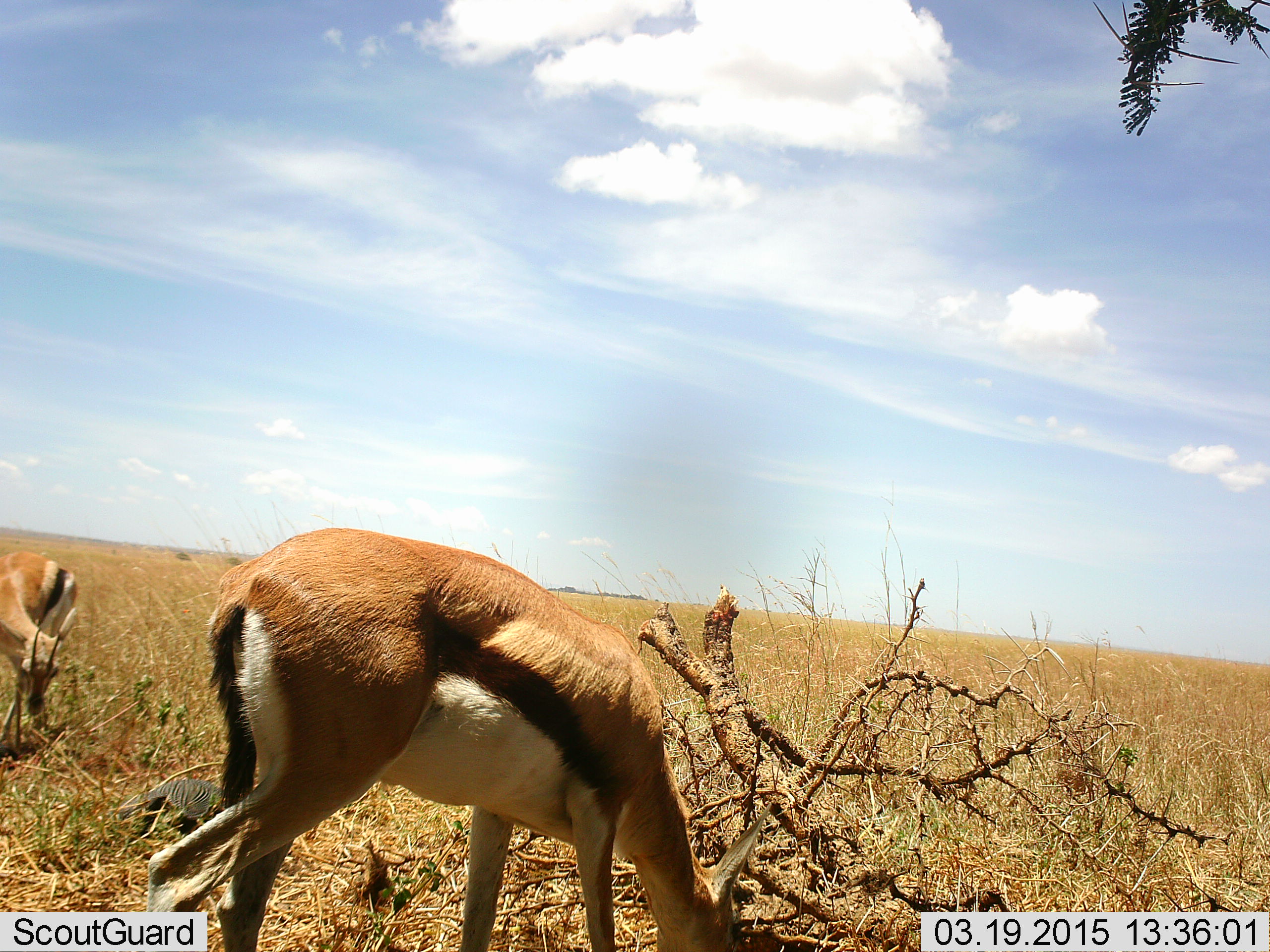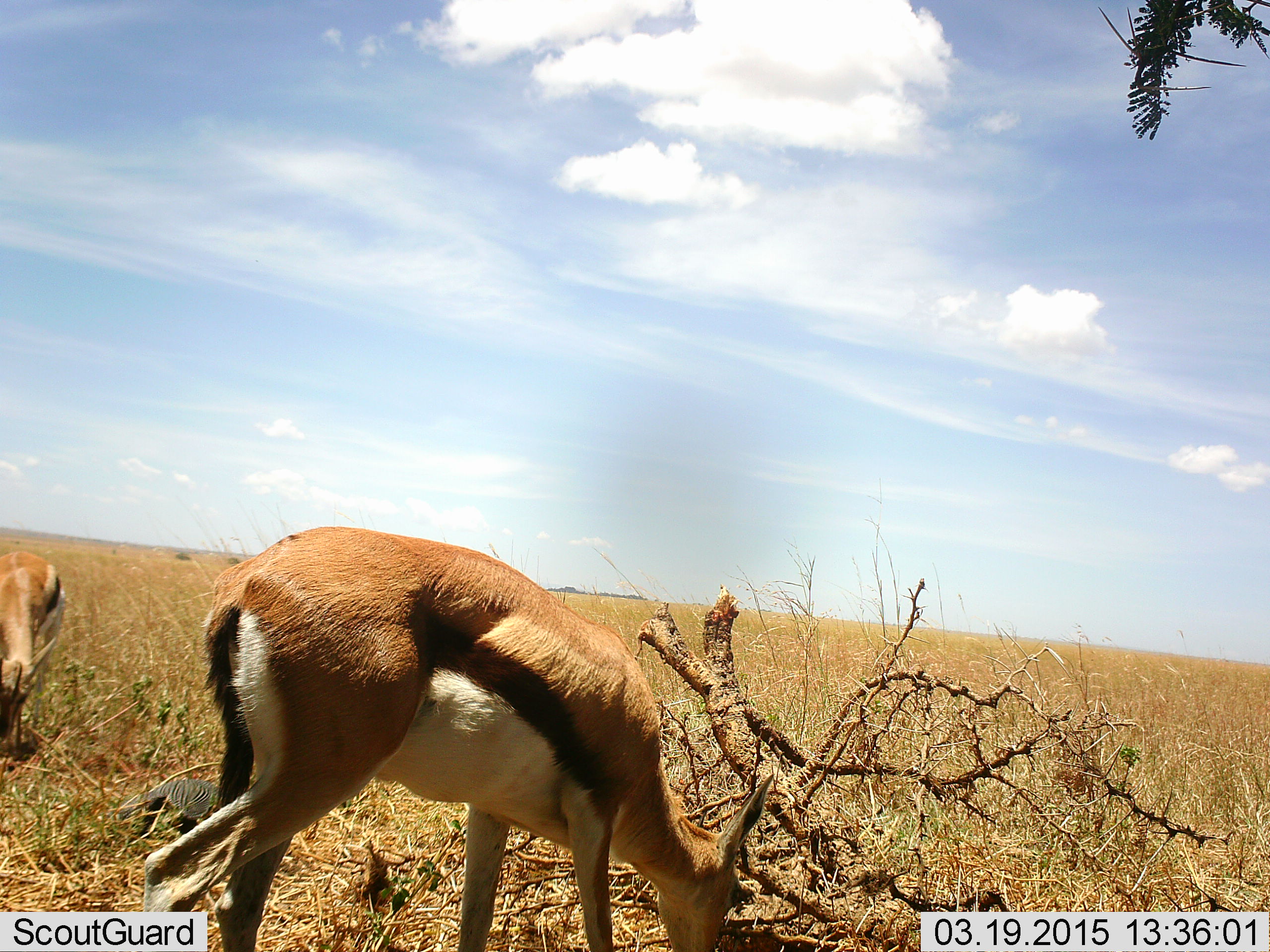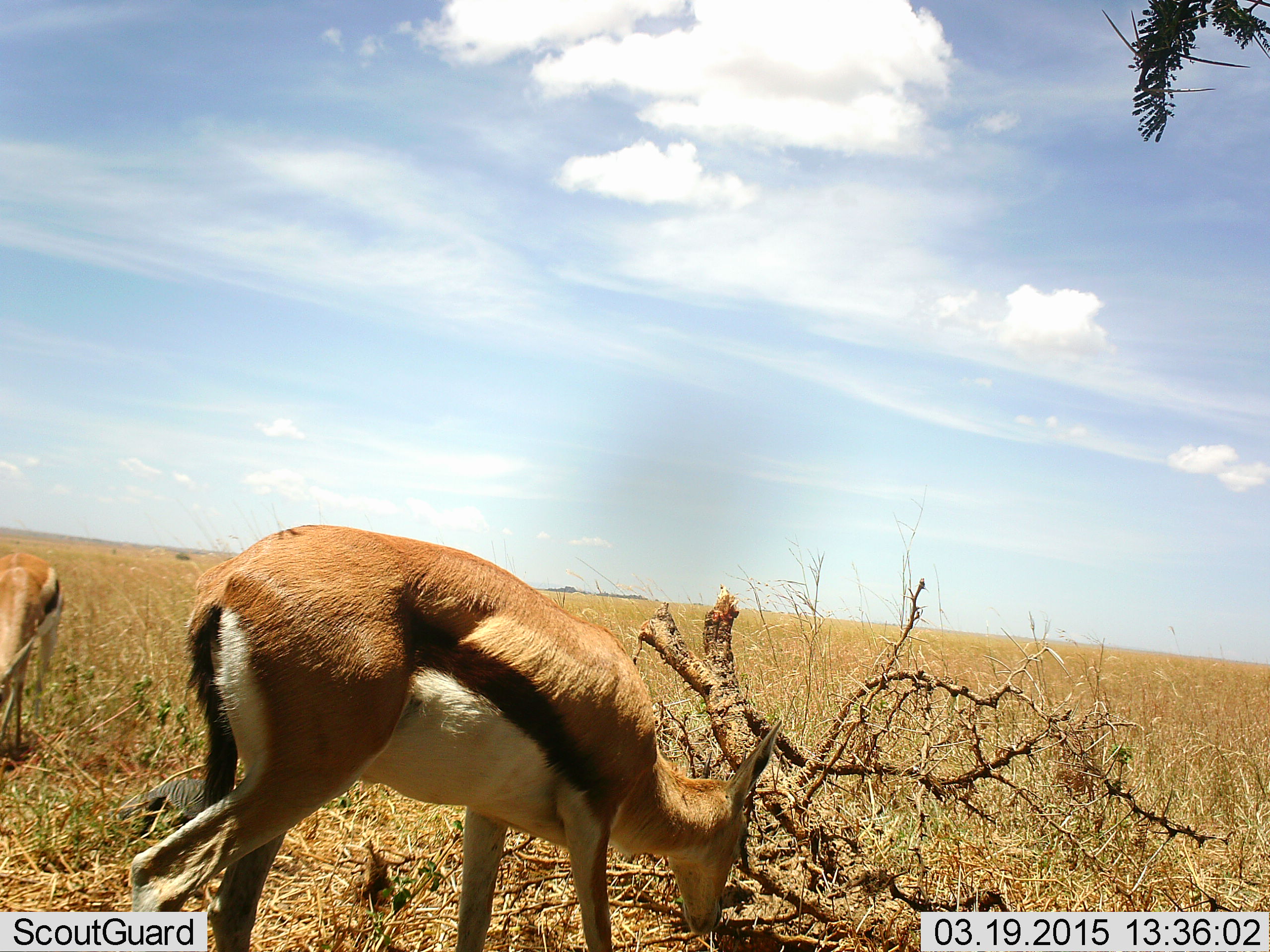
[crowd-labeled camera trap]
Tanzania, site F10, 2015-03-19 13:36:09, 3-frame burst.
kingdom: Animalia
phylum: Chordata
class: Mammalia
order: Artiodactyla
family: Bovidae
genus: Eudorcas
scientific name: Eudorcas thomsonii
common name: thomson's gazelle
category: gazellethomsons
Gazellethomsons (thomson's gazelle) (Eudorcas thomsonii), count 2. Behavior (volunteer vote fractions): standing 9%, resting 0%, moving 9%, interacting 0%. Young present (vote fraction): 0%. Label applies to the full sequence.